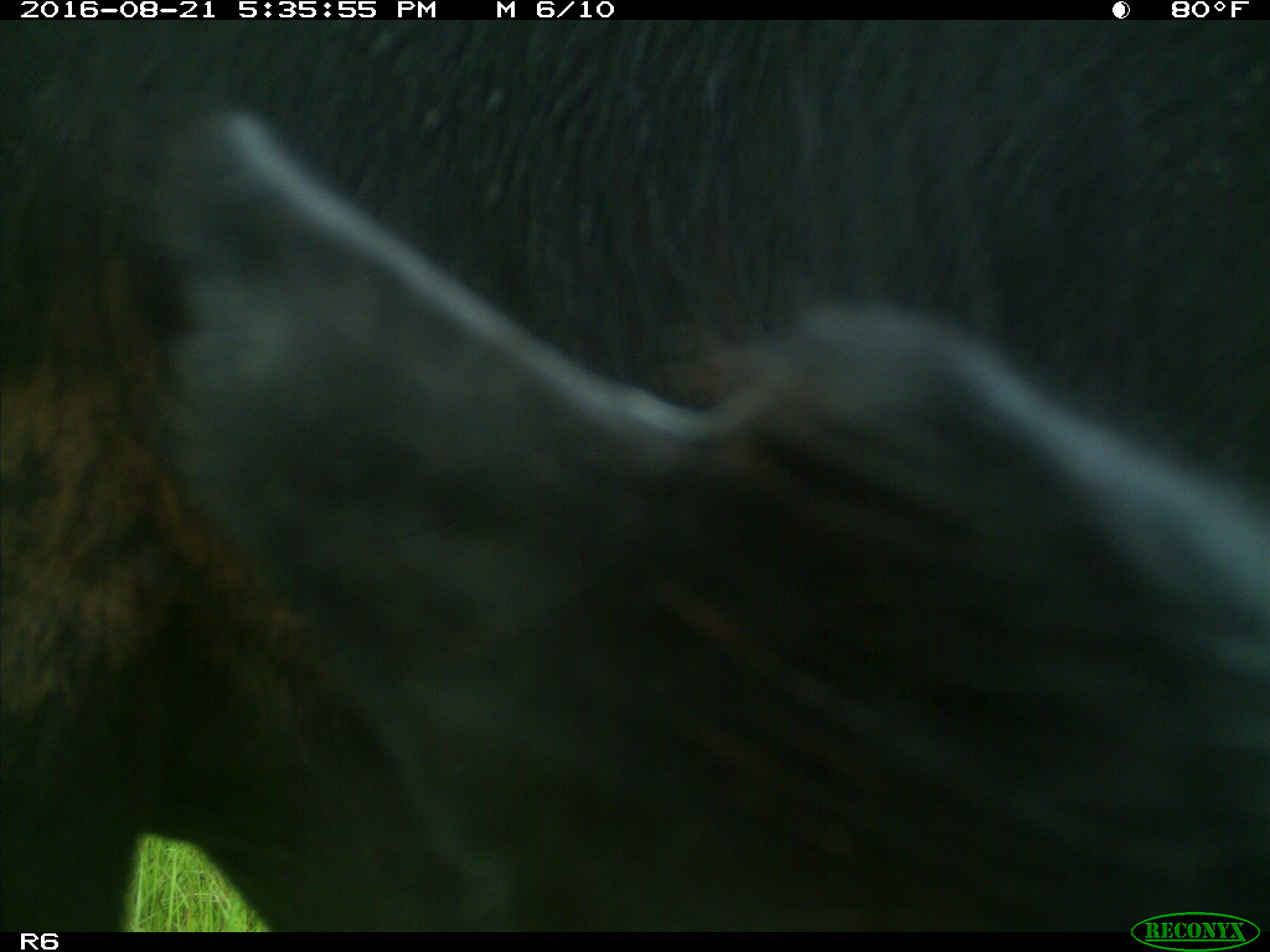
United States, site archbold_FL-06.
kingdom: Animalia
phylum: Chordata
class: Mammalia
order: Artiodactyla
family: Bovidae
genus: Bos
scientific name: Bos taurus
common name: domestic cow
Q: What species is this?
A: Bos taurus (domestic cow).